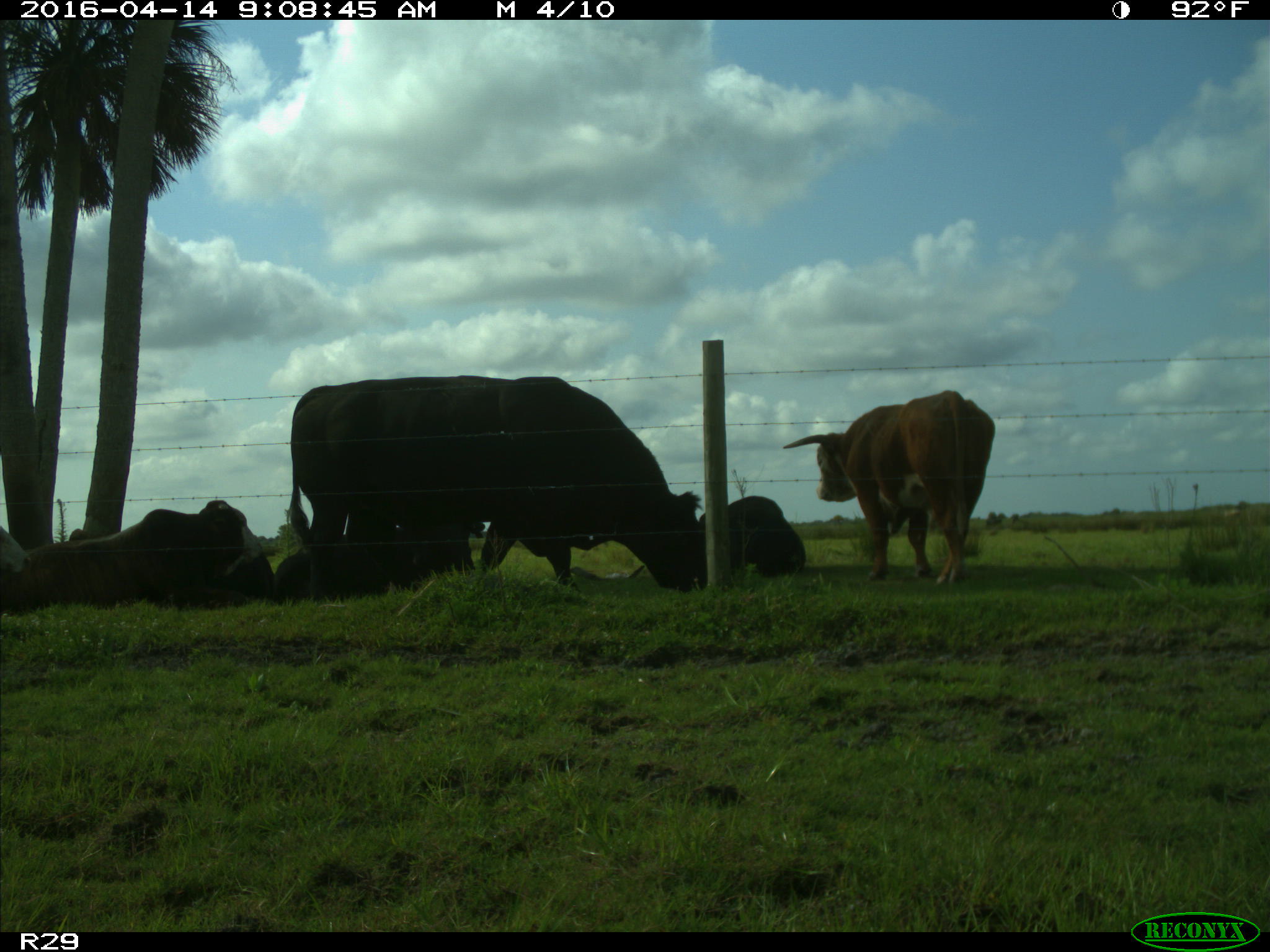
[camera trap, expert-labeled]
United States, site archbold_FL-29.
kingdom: Animalia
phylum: Chordata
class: Mammalia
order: Artiodactyla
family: Bovidae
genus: Bos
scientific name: Bos taurus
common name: domestic cow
Bos taurus (domestic cow).